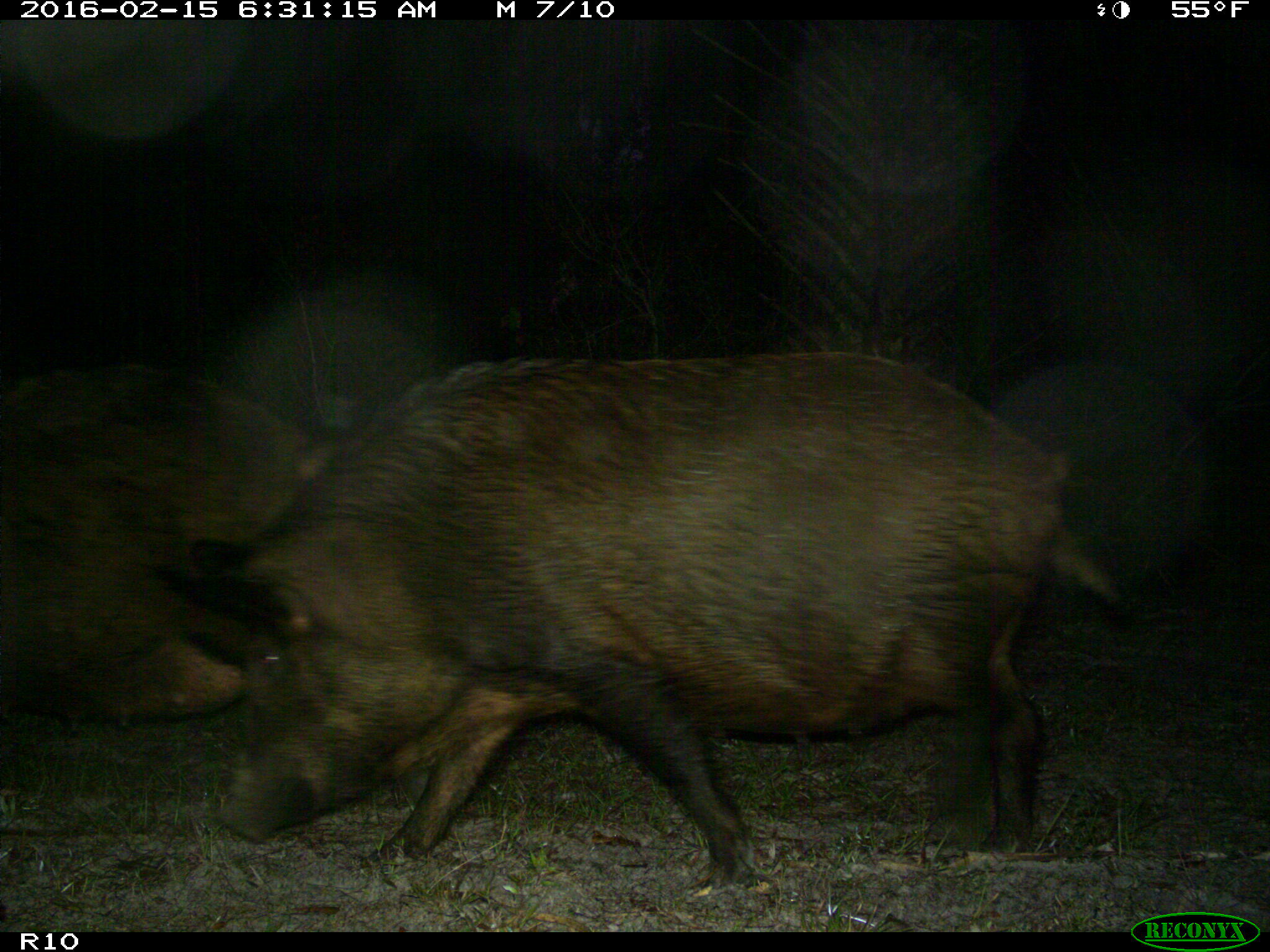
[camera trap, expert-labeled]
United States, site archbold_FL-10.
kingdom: Animalia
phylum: Chordata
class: Mammalia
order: Artiodactyla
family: Suidae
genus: Sus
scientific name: Sus scrofa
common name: wild boar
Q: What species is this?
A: Sus scrofa (wild boar).